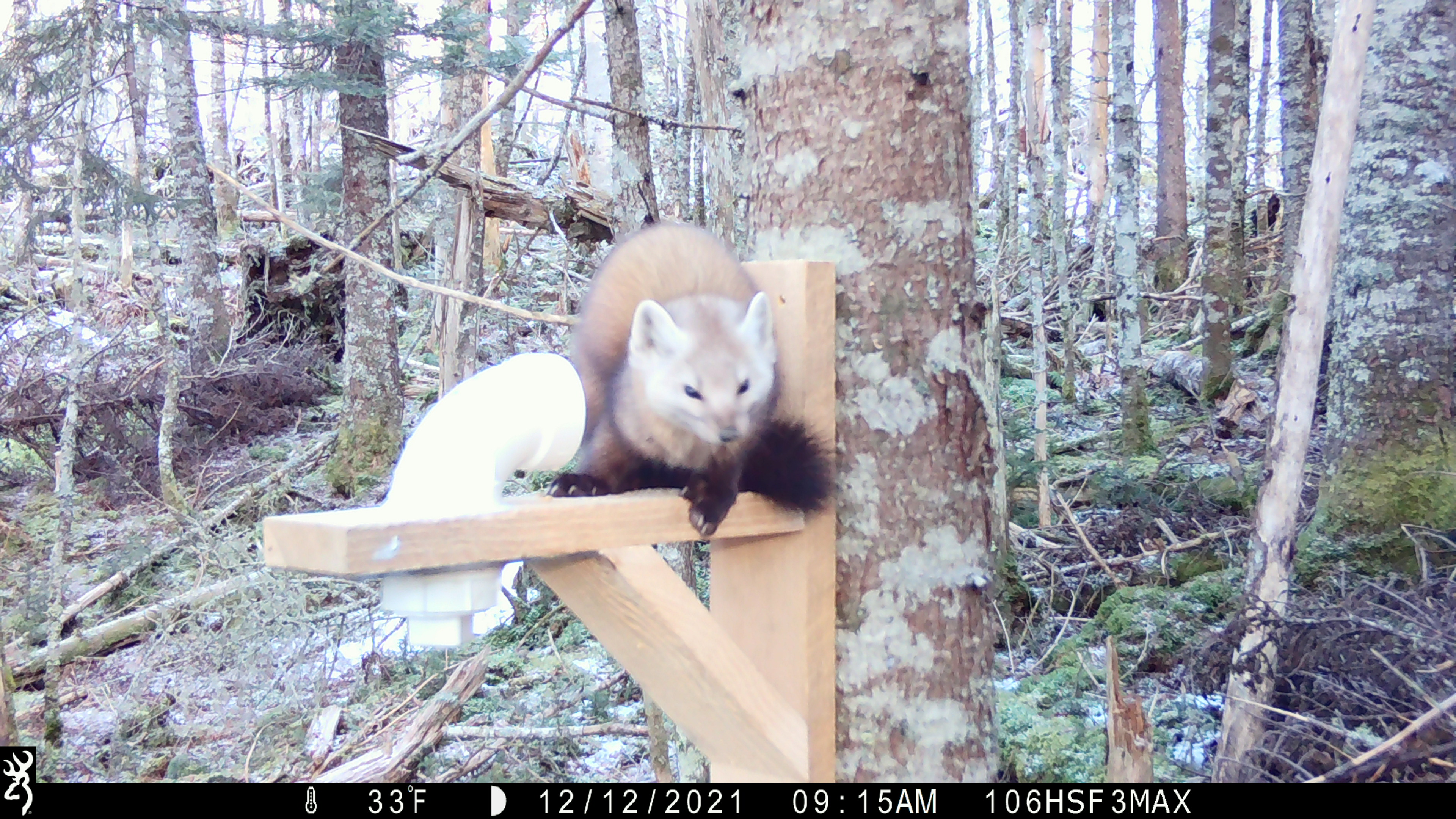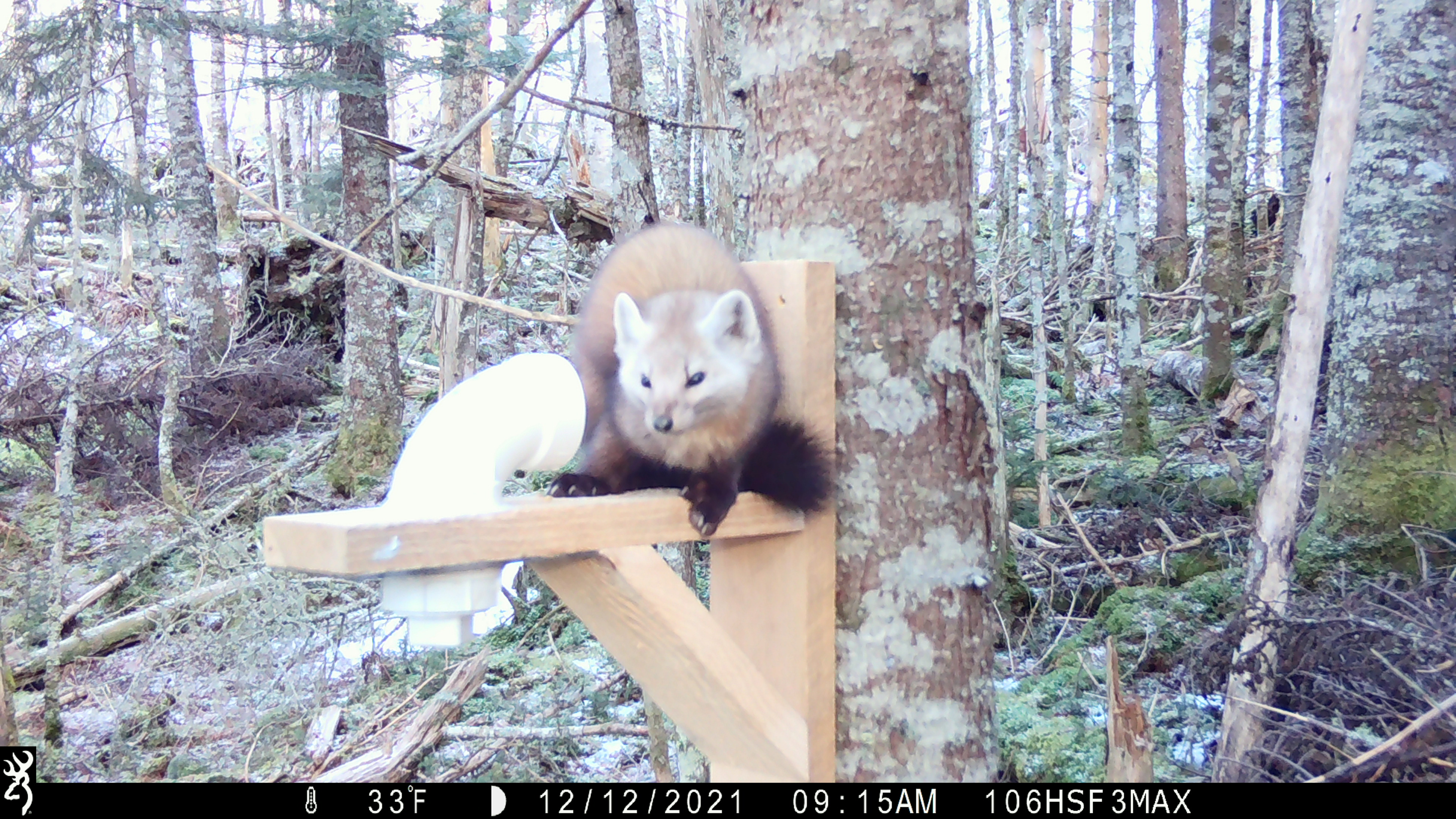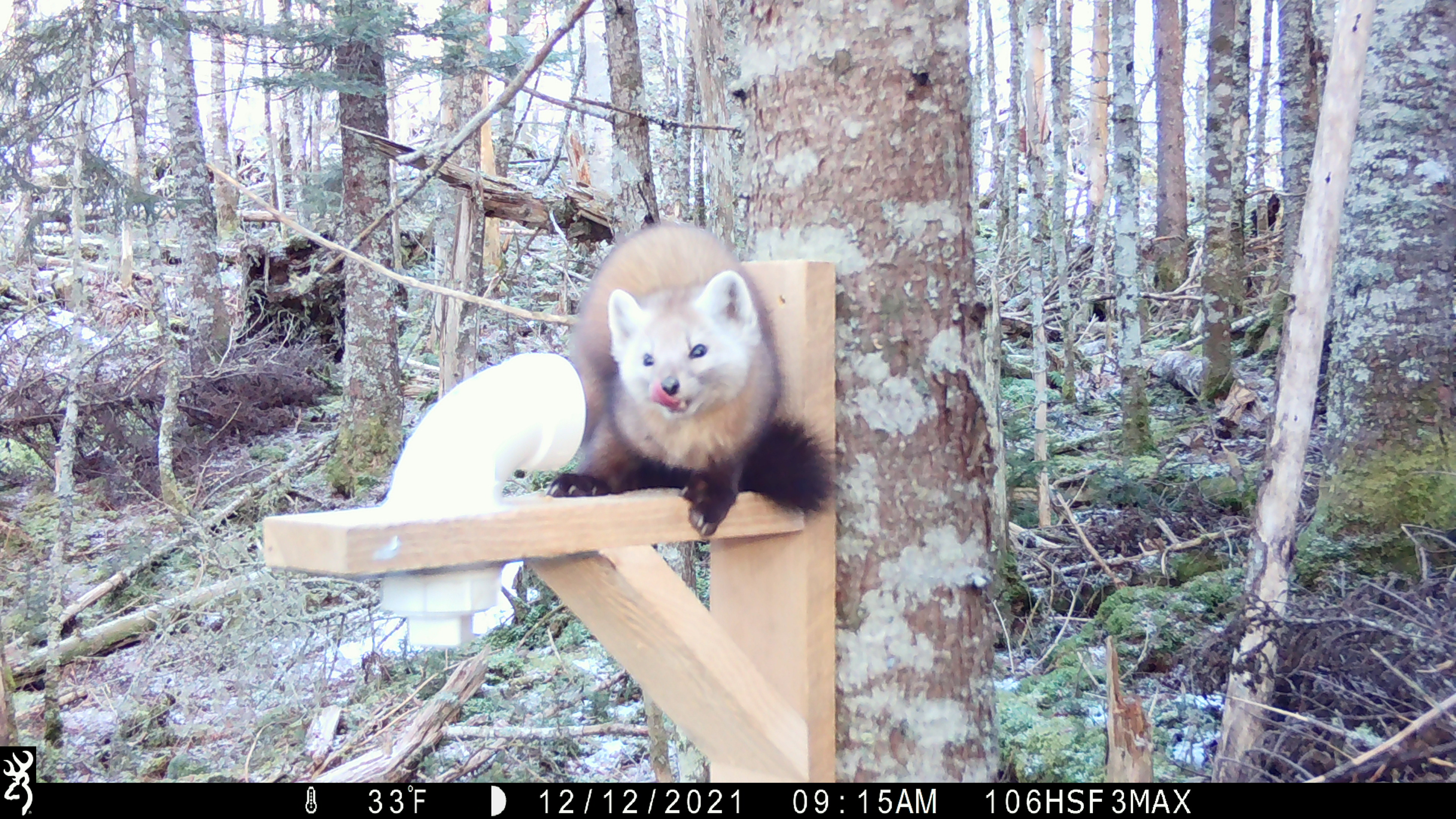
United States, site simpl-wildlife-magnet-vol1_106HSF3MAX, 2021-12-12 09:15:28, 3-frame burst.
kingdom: Animalia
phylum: Chordata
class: Mammalia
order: Carnivora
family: Mustelidae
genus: Martes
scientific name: Martes americana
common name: american marten